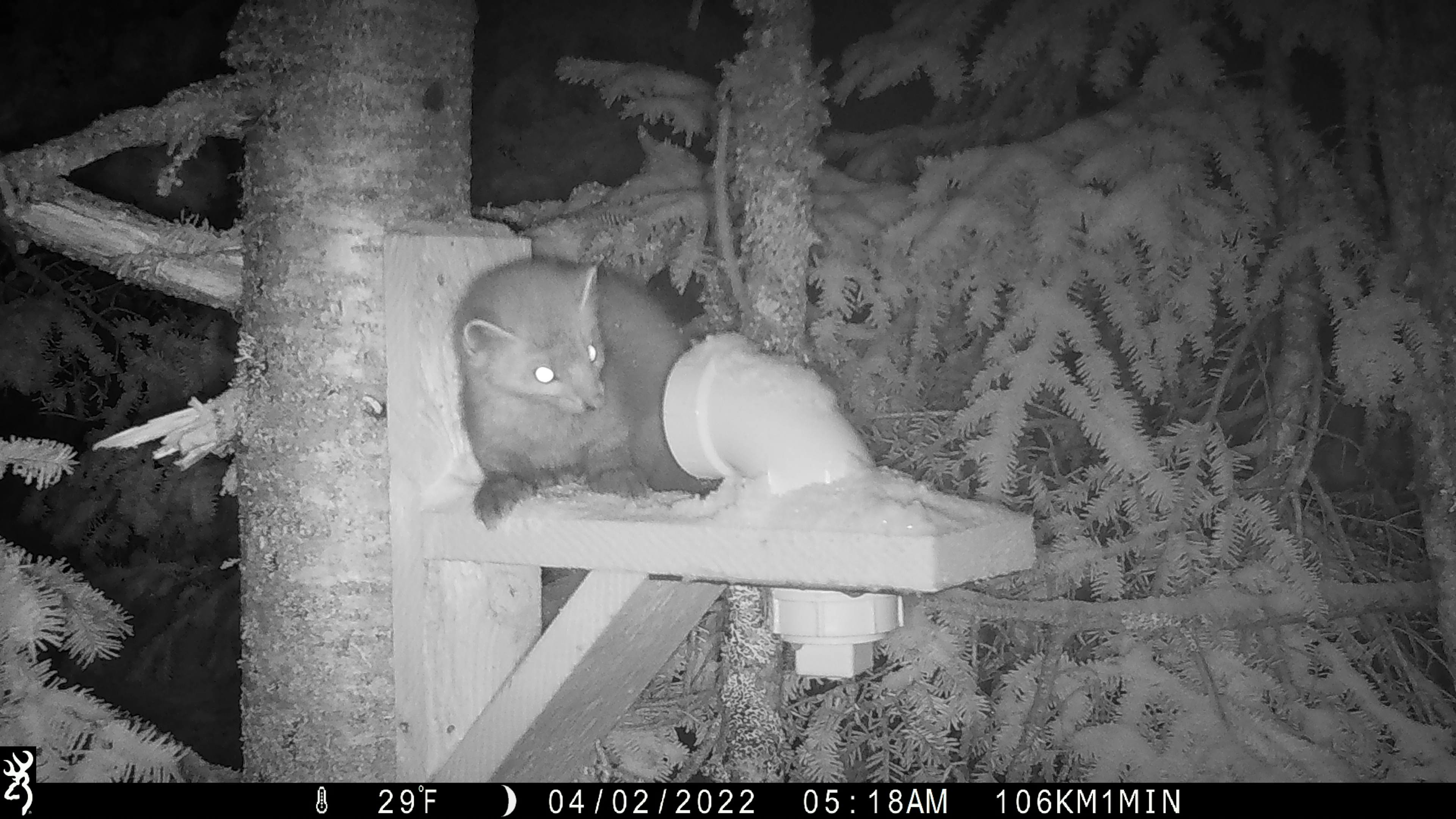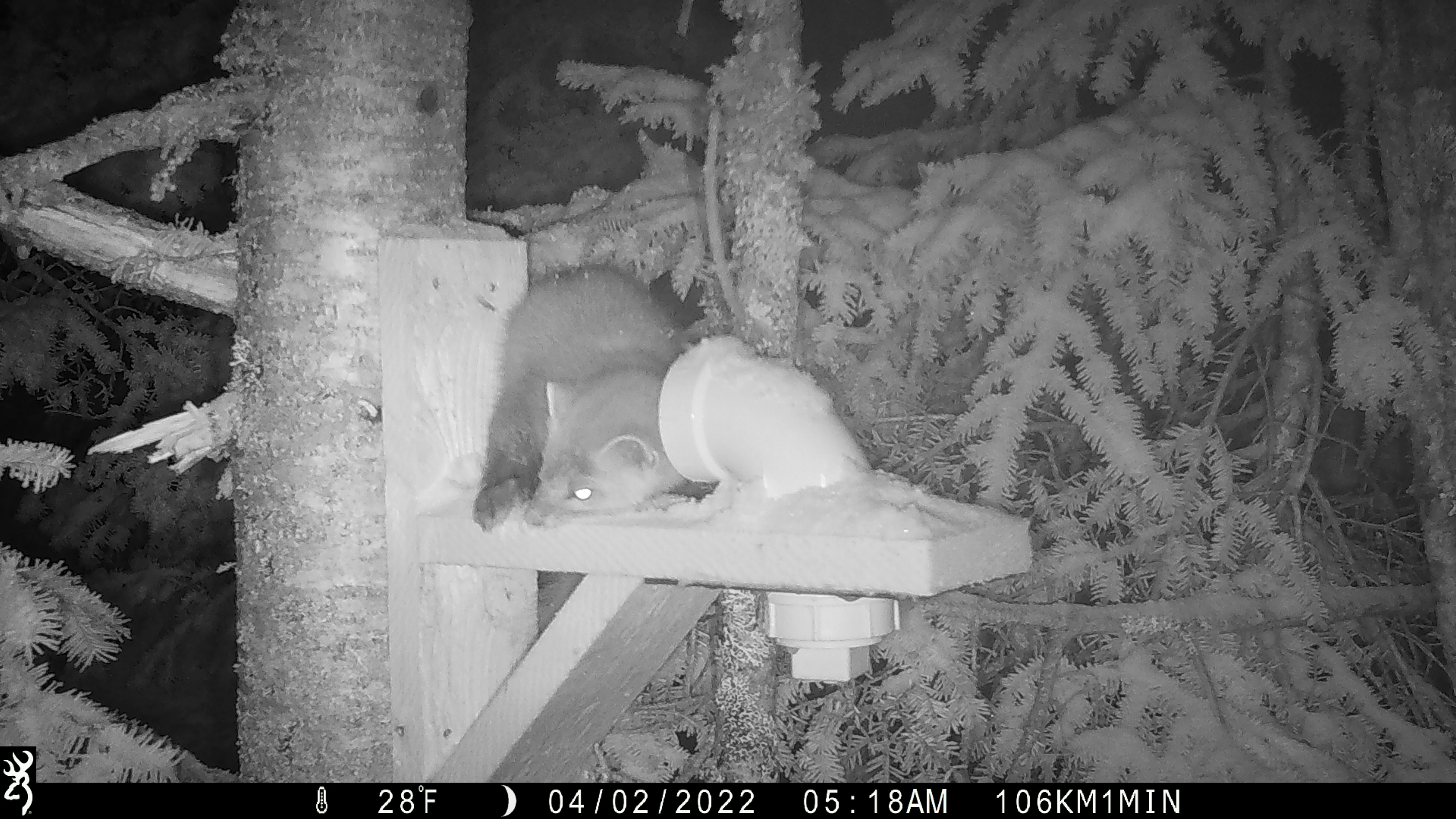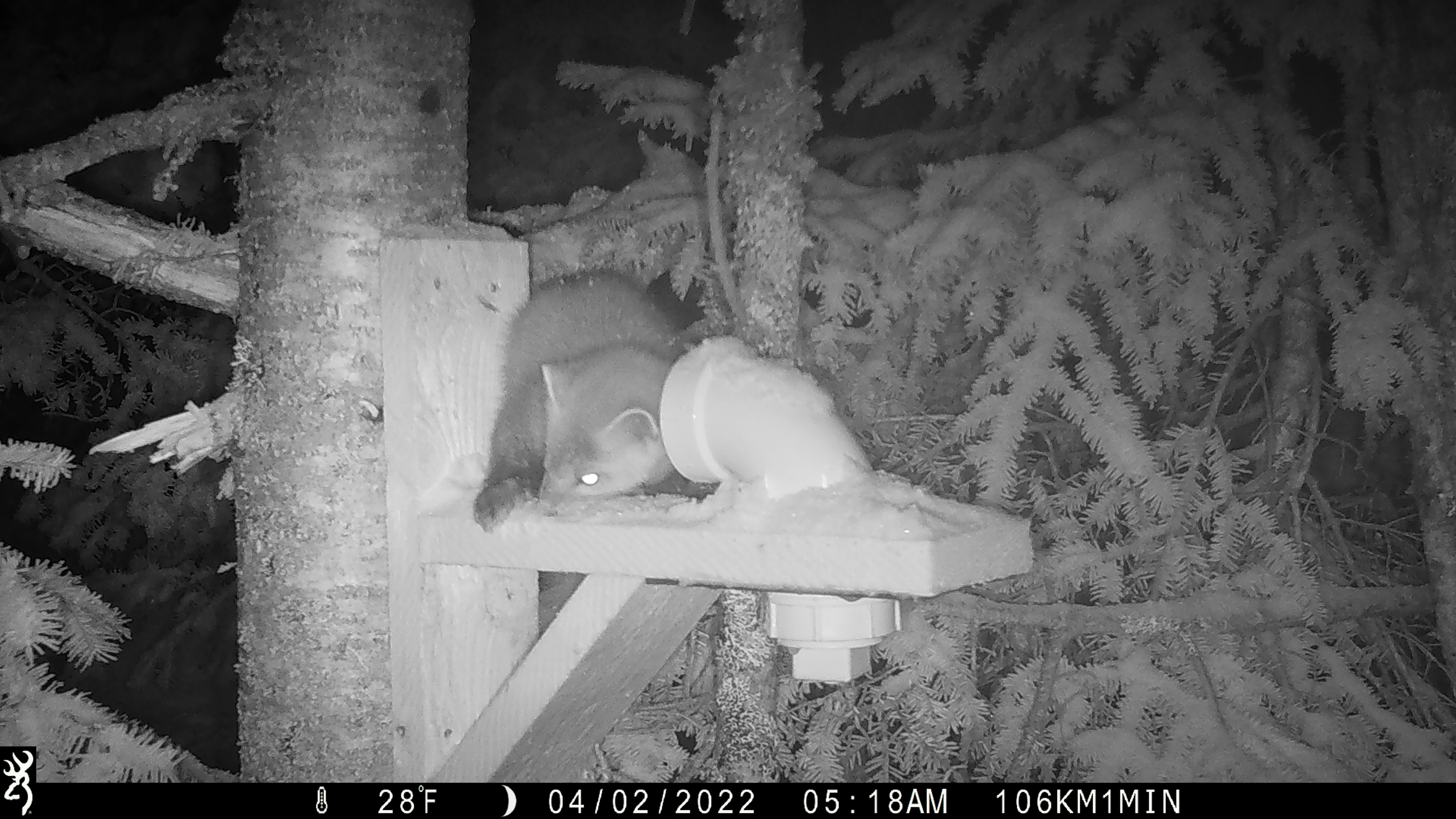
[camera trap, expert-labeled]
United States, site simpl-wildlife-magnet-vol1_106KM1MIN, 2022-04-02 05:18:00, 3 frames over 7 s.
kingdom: Animalia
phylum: Chordata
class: Mammalia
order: Carnivora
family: Mustelidae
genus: Martes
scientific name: Martes americana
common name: american marten